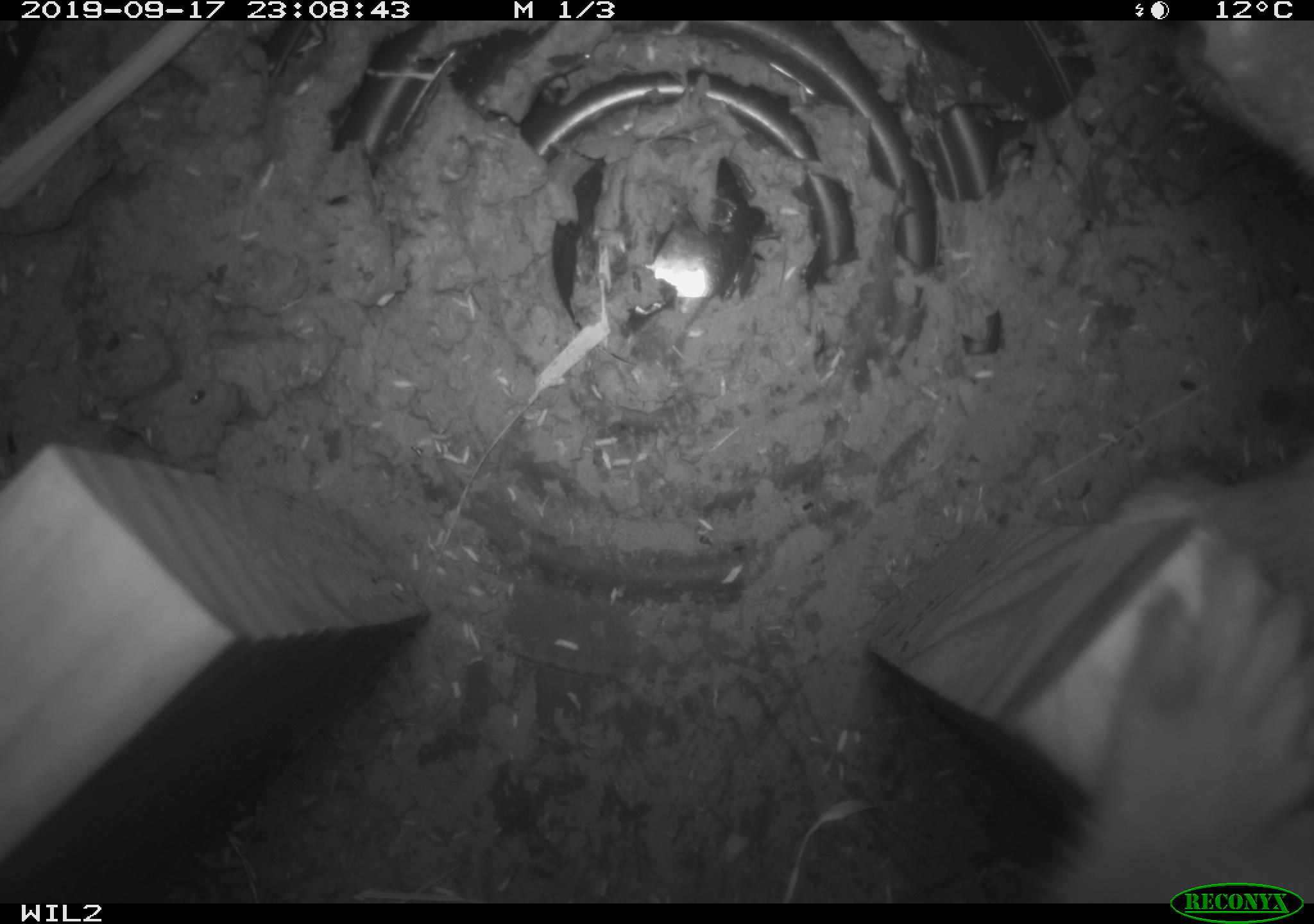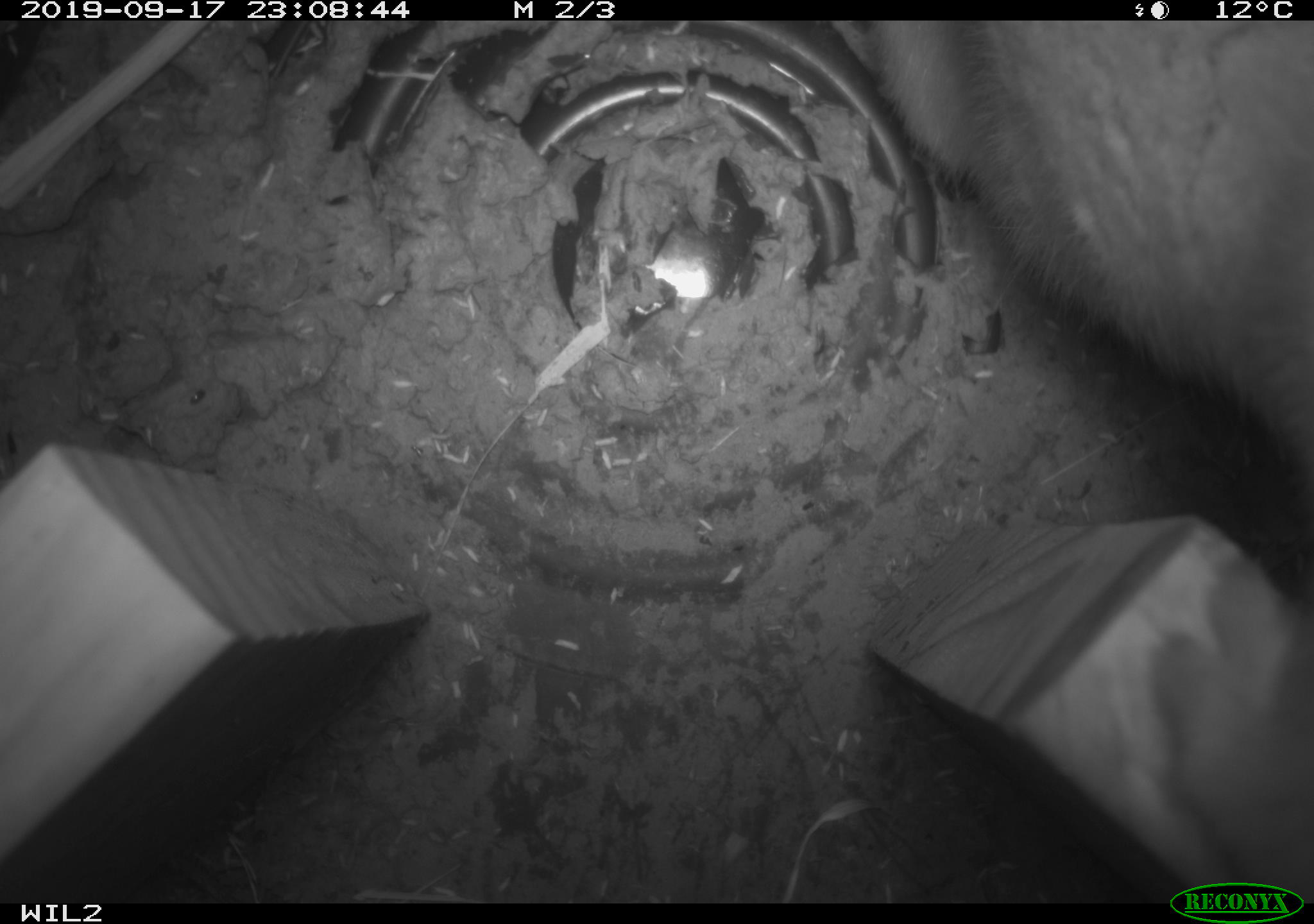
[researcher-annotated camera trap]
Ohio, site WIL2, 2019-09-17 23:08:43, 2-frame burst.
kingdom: Animalia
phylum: Chordata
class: Mammalia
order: Carnivora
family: Mustelidae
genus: Neogale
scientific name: Neogale frenata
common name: long-tailed weasel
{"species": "long-tailed weasel (Neogale frenata)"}